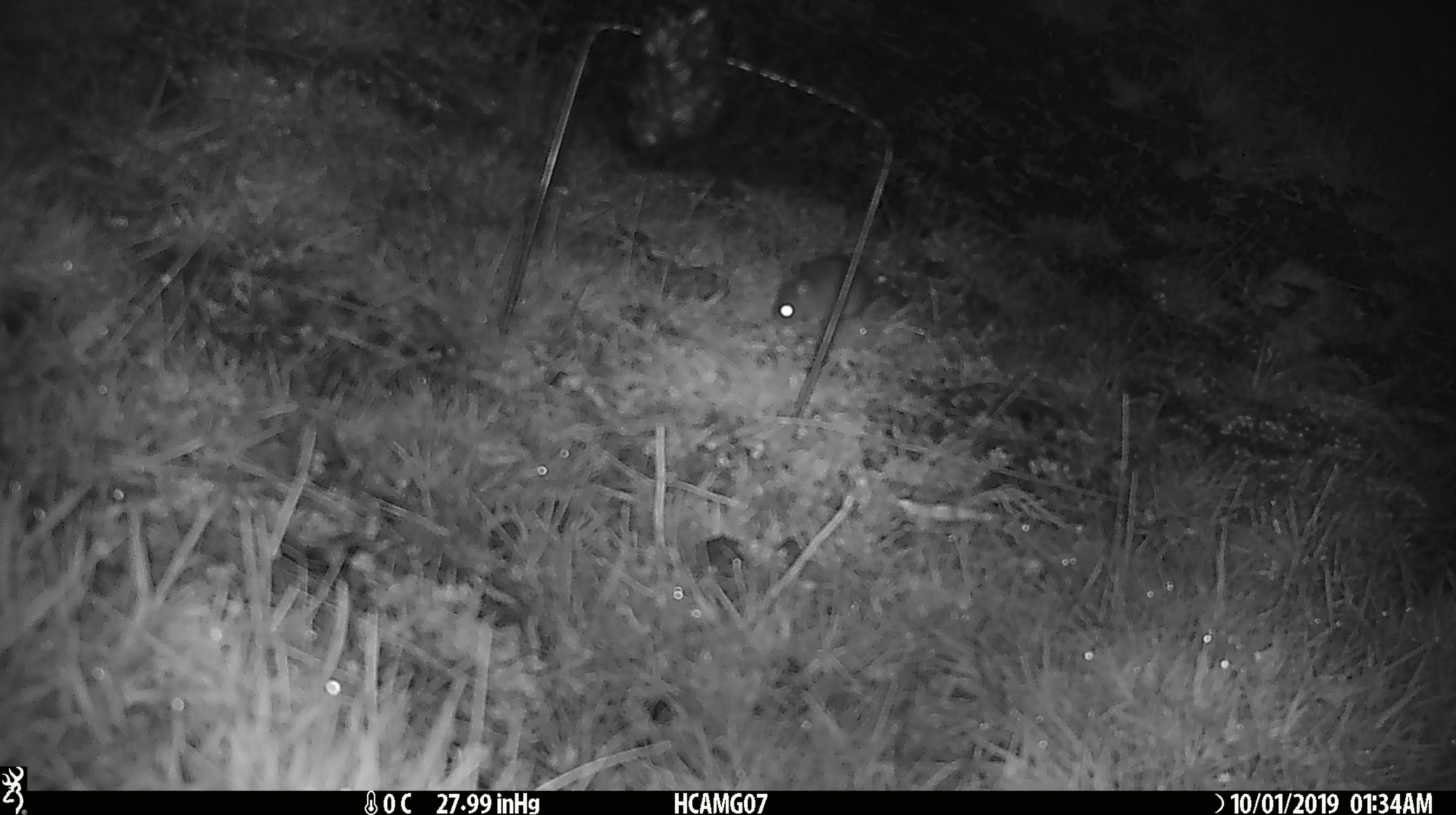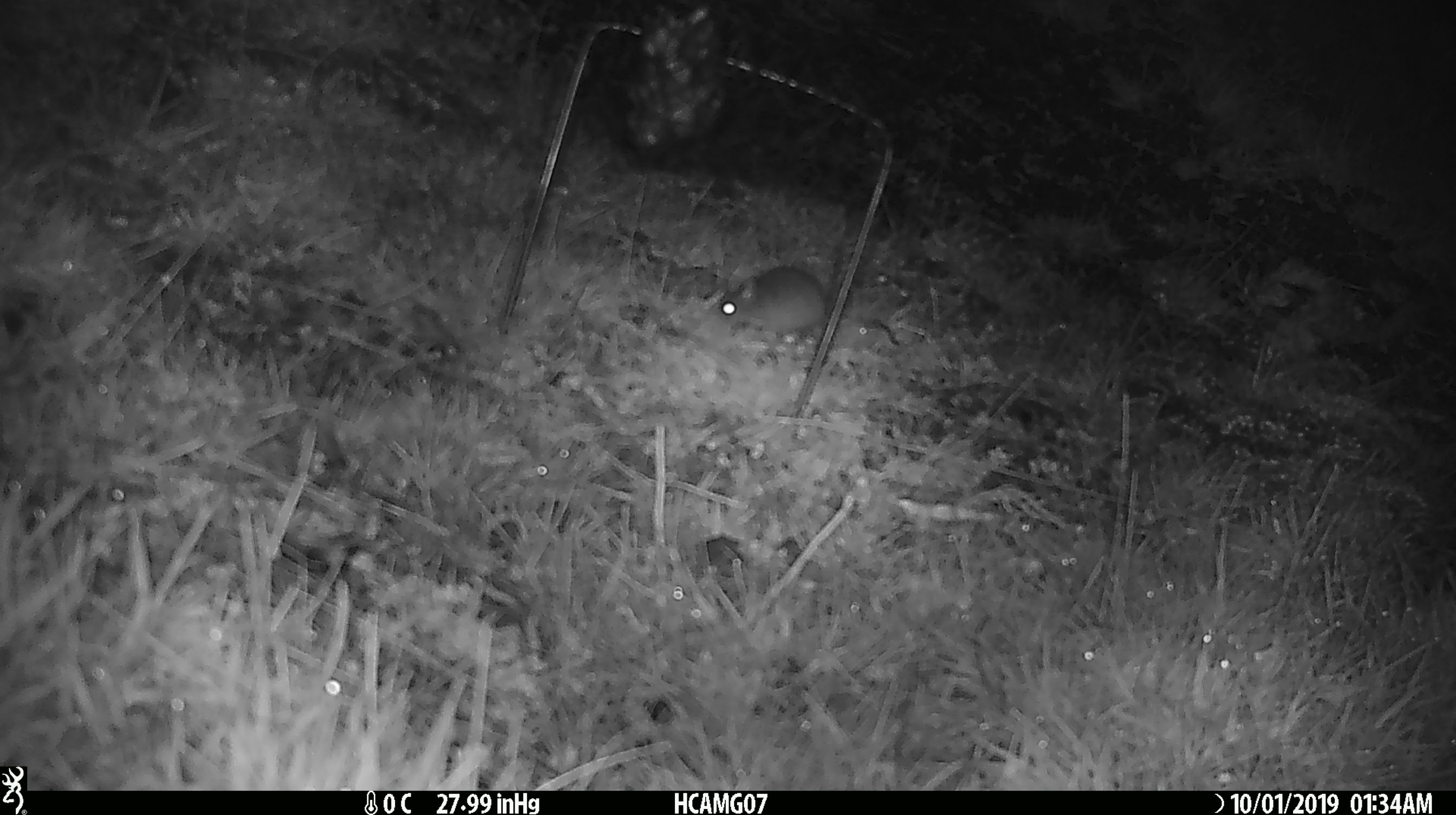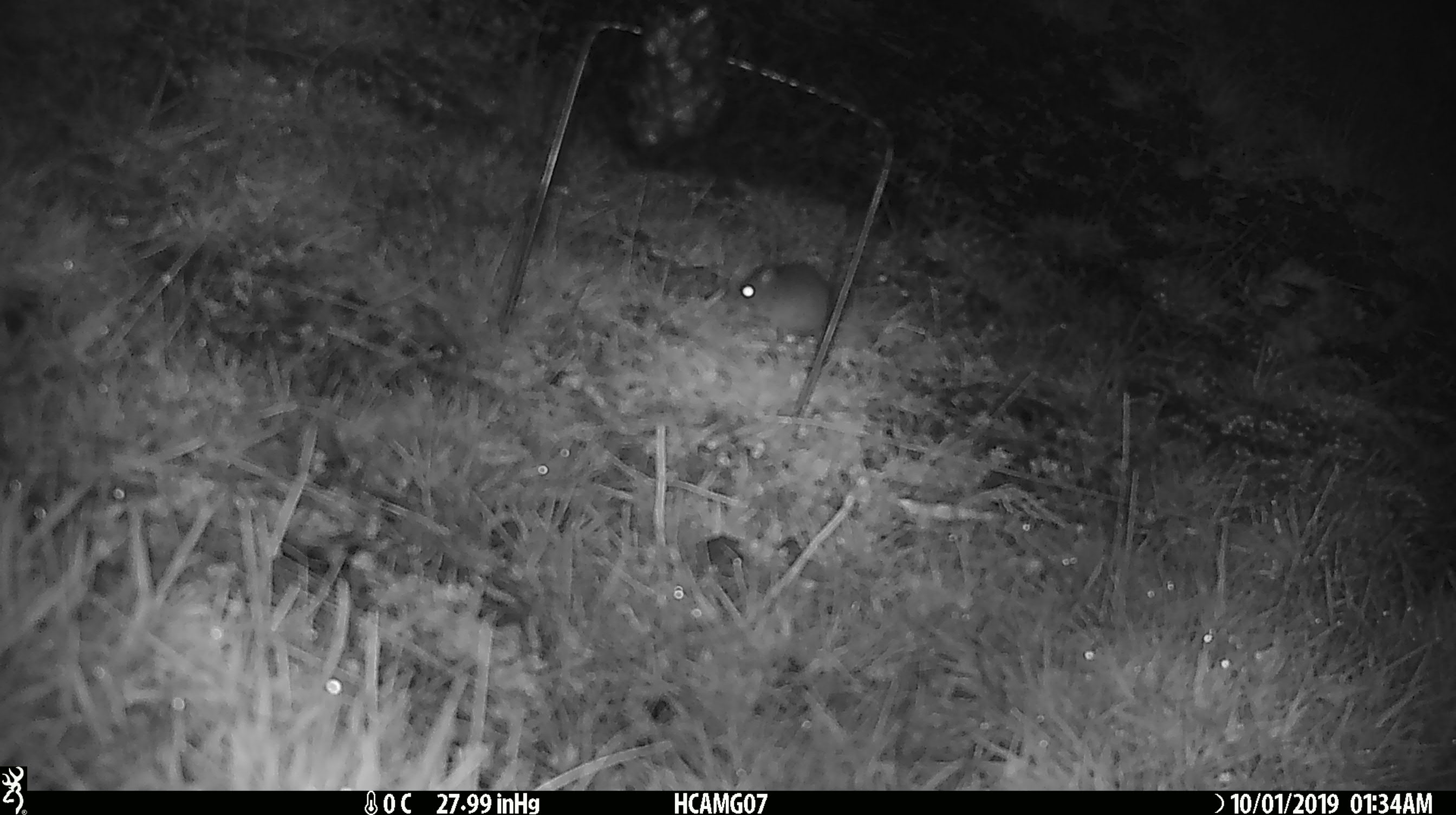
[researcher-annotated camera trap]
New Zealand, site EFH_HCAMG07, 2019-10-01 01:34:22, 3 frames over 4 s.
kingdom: Animalia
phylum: Chordata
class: Mammalia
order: Rodentia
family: Muridae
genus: Mus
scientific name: Mus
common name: mouse